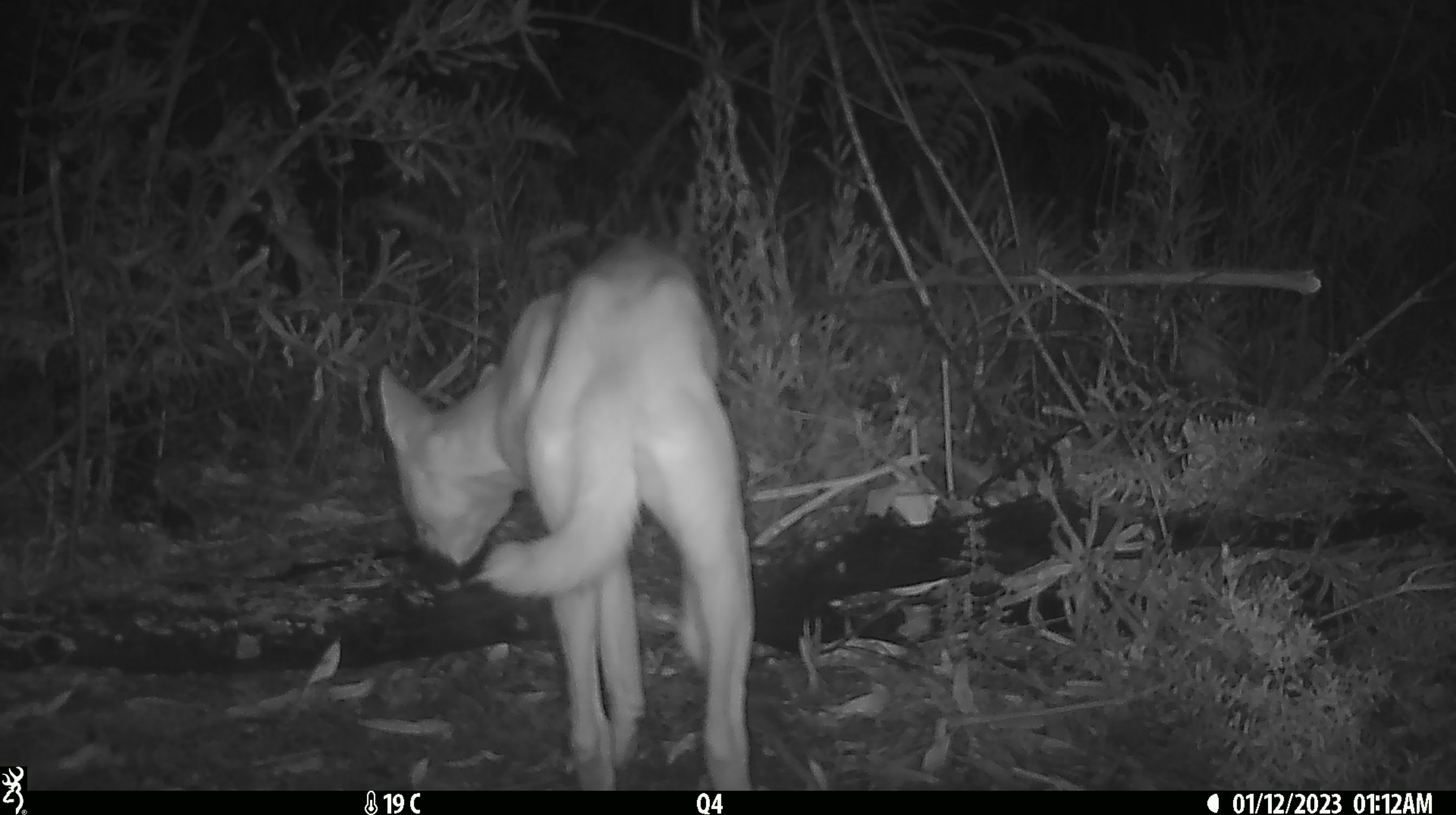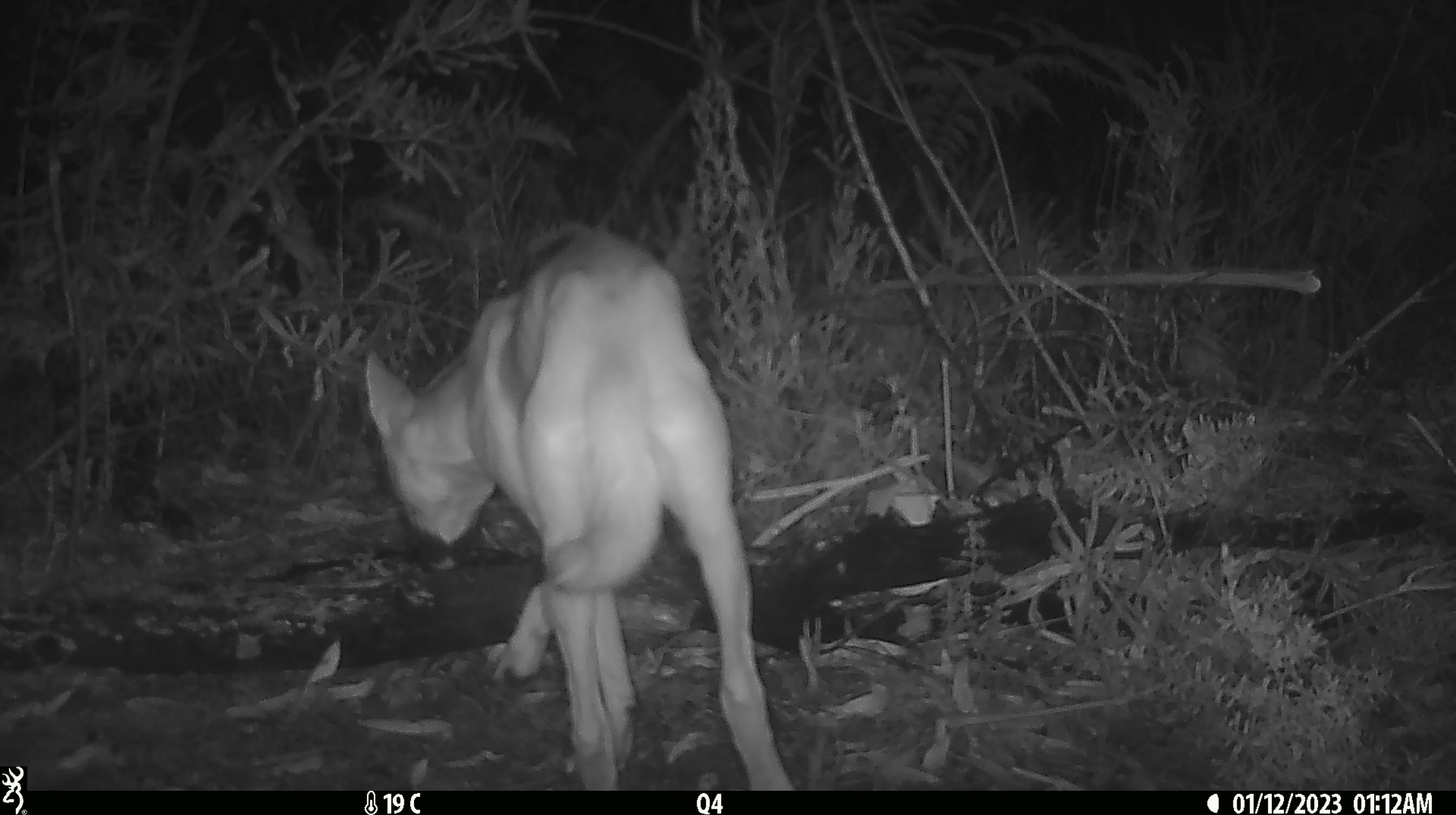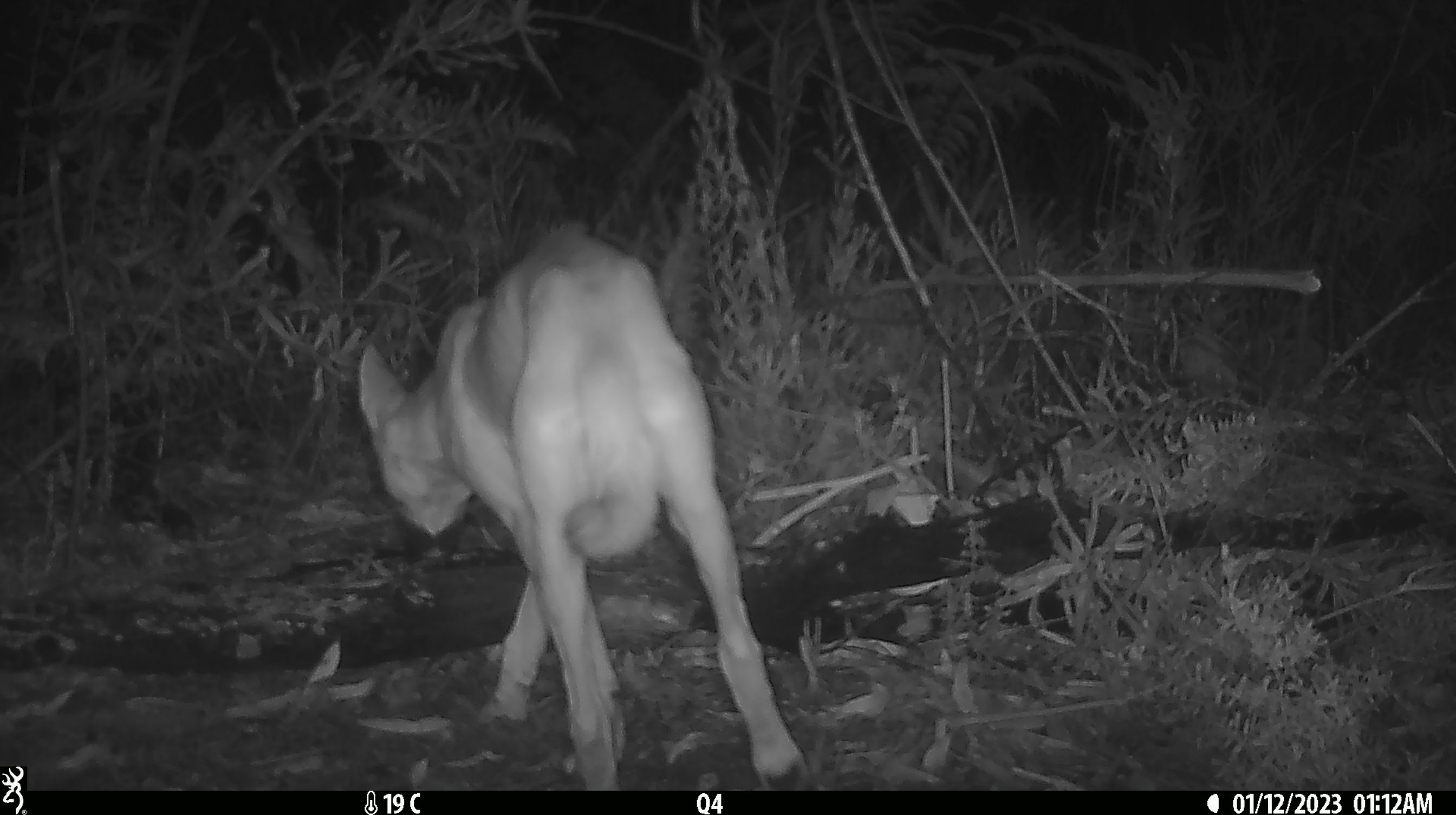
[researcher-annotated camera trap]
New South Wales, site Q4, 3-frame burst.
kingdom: Animalia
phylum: Chordata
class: Mammalia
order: Carnivora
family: Canidae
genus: Canis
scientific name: Canis familiaris dingo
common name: dingo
Dingo (Canis familiaris dingo).